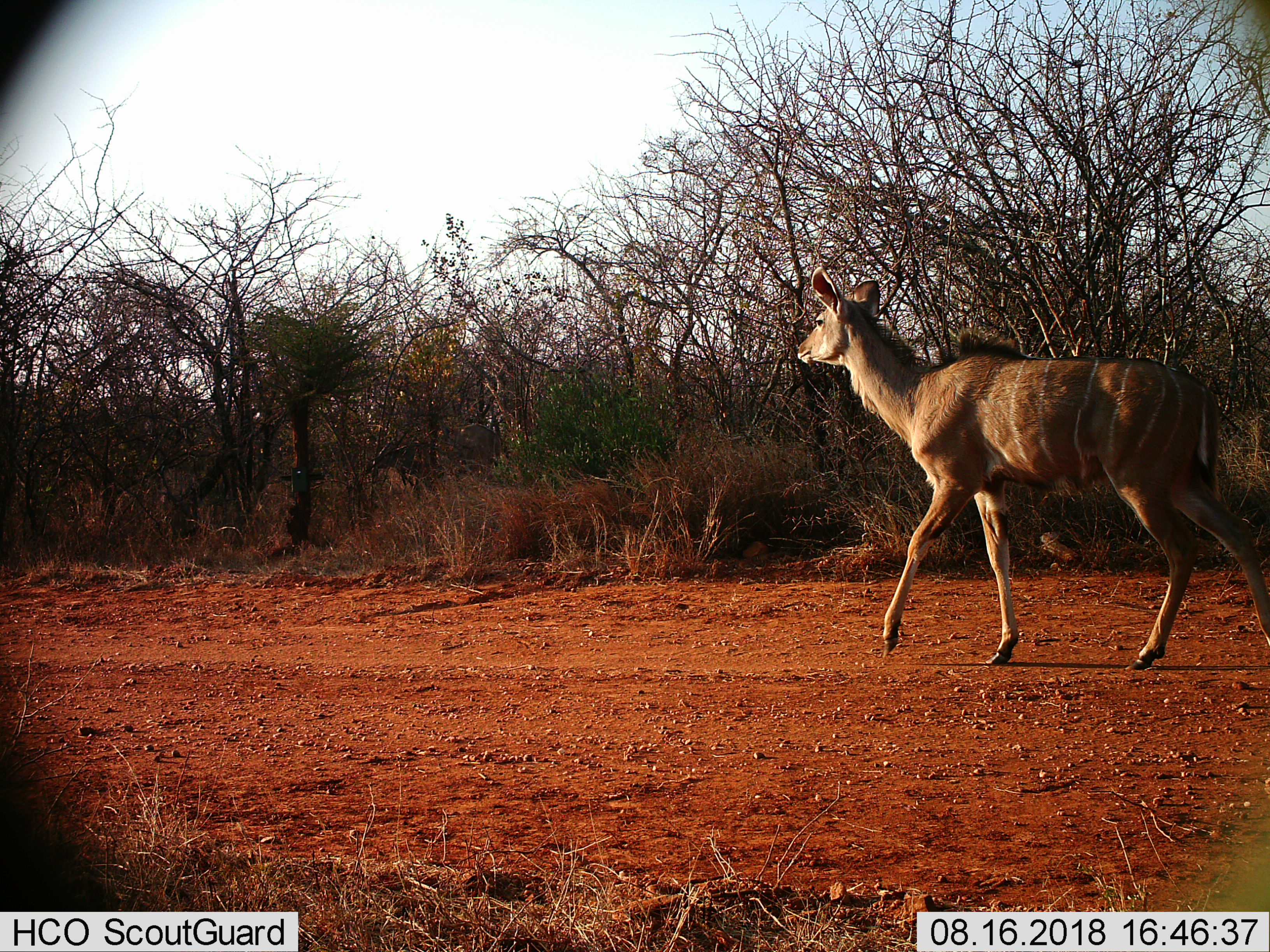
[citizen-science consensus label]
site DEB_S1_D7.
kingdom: Animalia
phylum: Chordata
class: Mammalia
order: Artiodactyla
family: Bovidae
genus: Tragelaphus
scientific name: Tragelaphus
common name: kudu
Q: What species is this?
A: Kudu (Tragelaphus).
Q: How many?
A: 1.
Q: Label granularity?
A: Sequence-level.